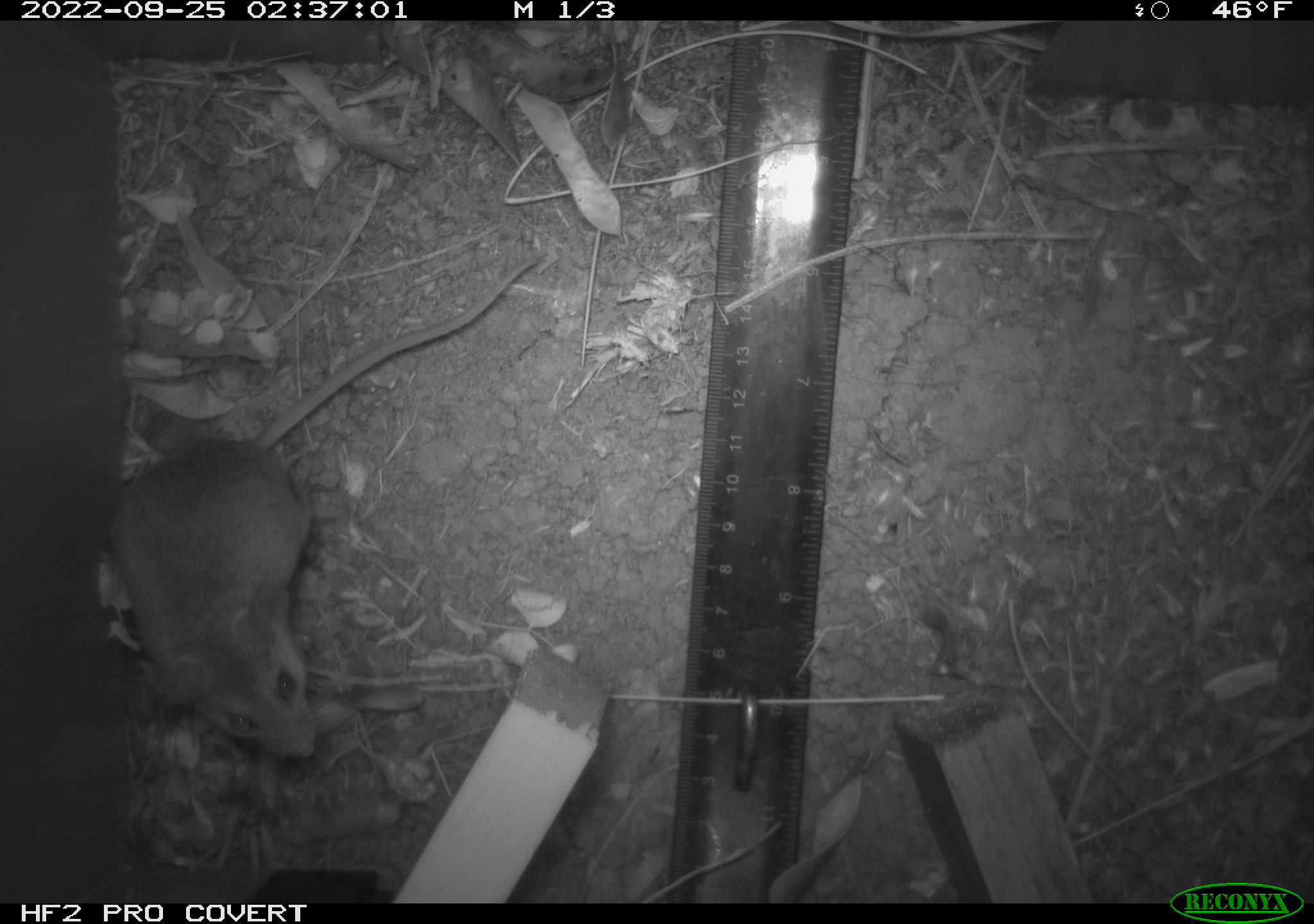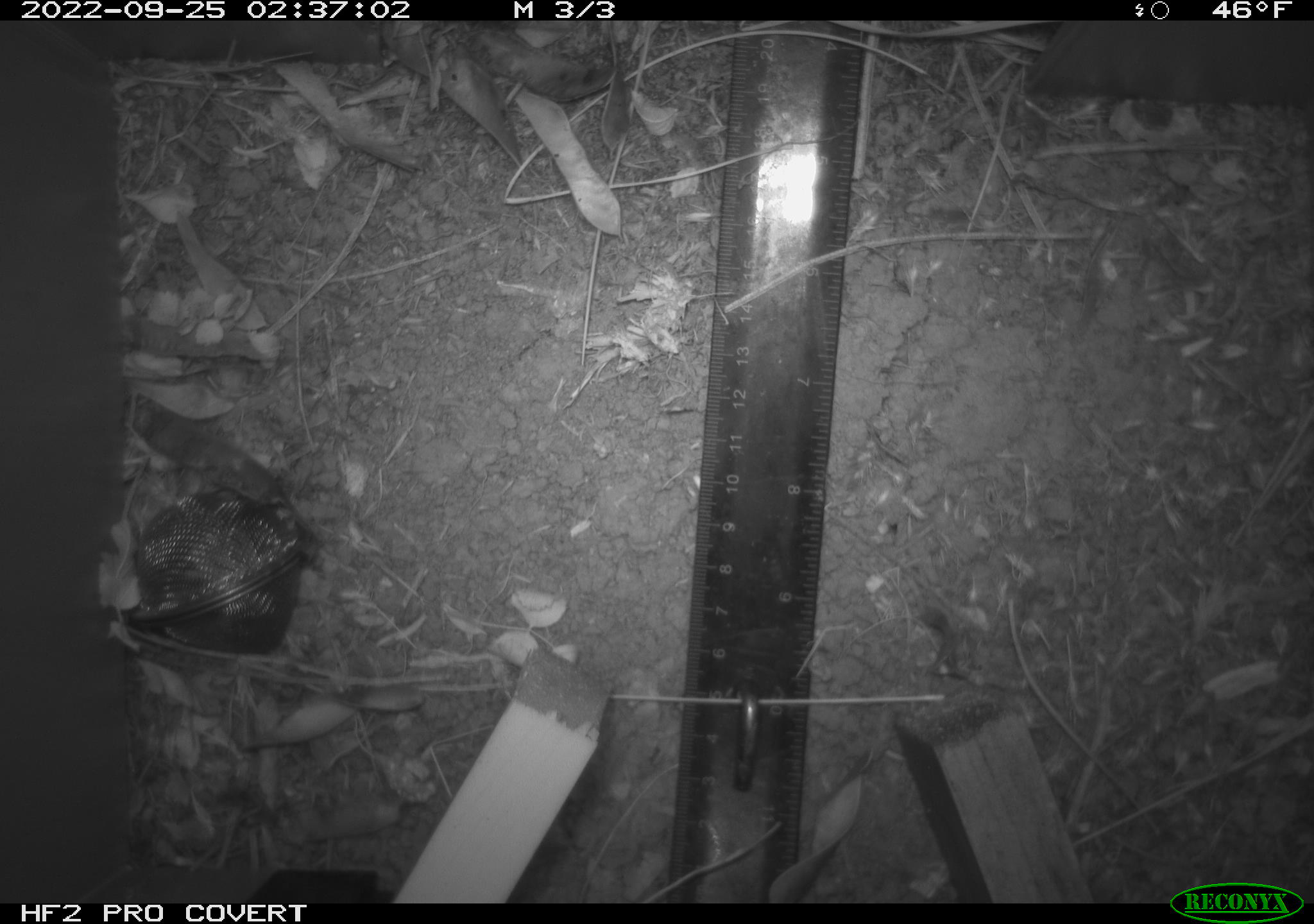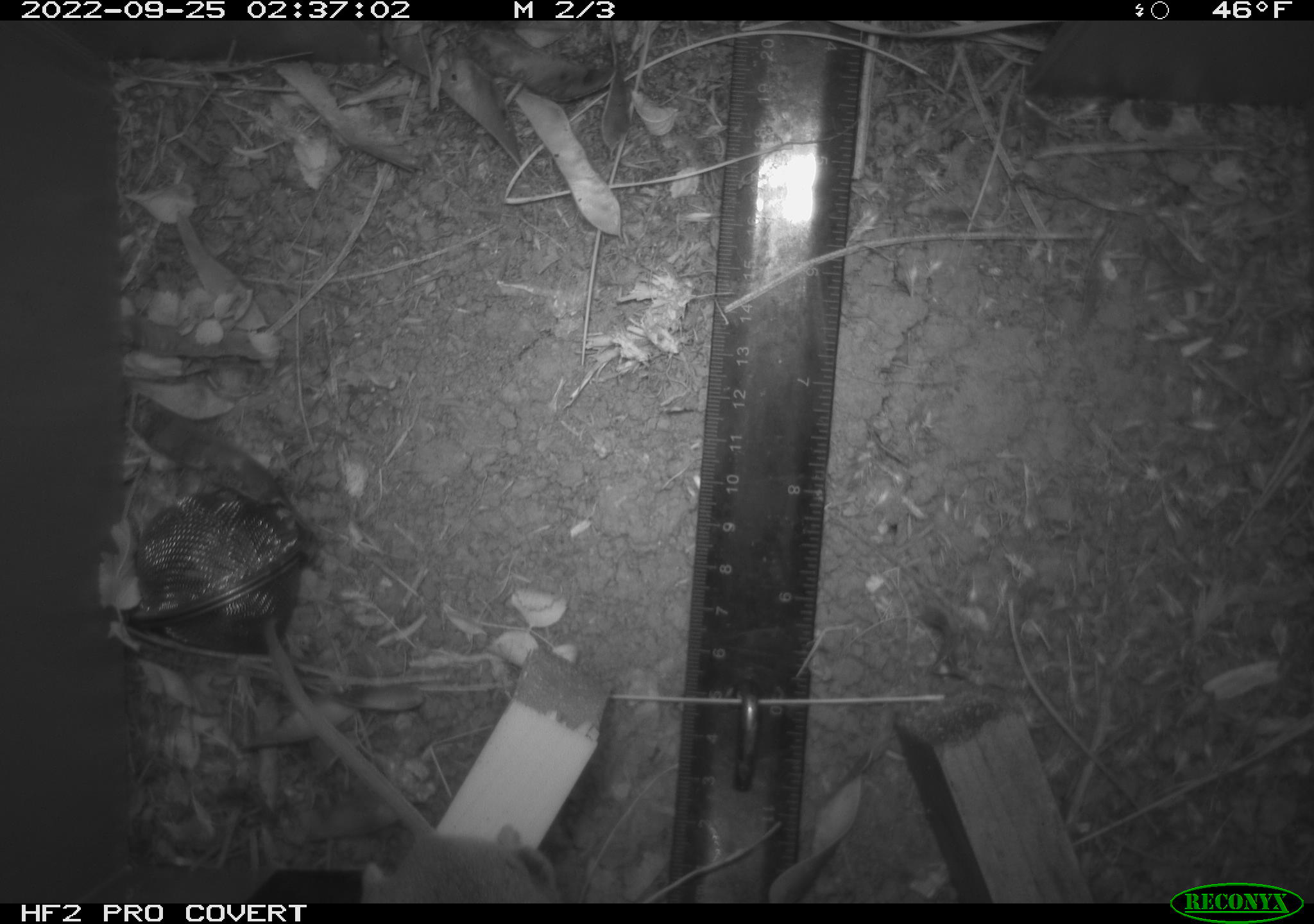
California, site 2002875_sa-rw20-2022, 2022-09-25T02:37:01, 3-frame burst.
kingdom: Animalia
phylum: Chordata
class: Mammalia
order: Rodentia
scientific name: Rodentia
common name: mouse species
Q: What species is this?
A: Mouse species (Rodentia).